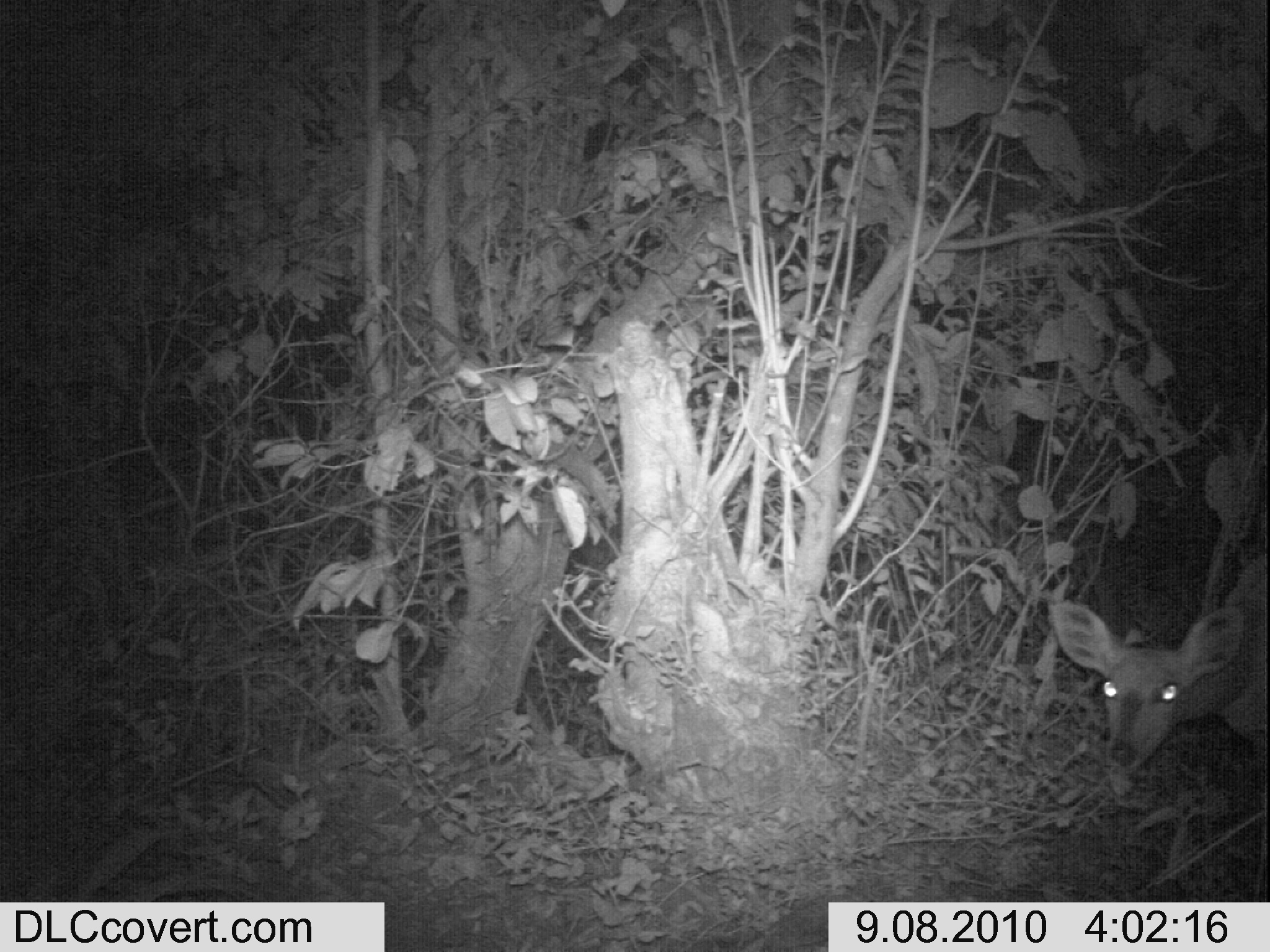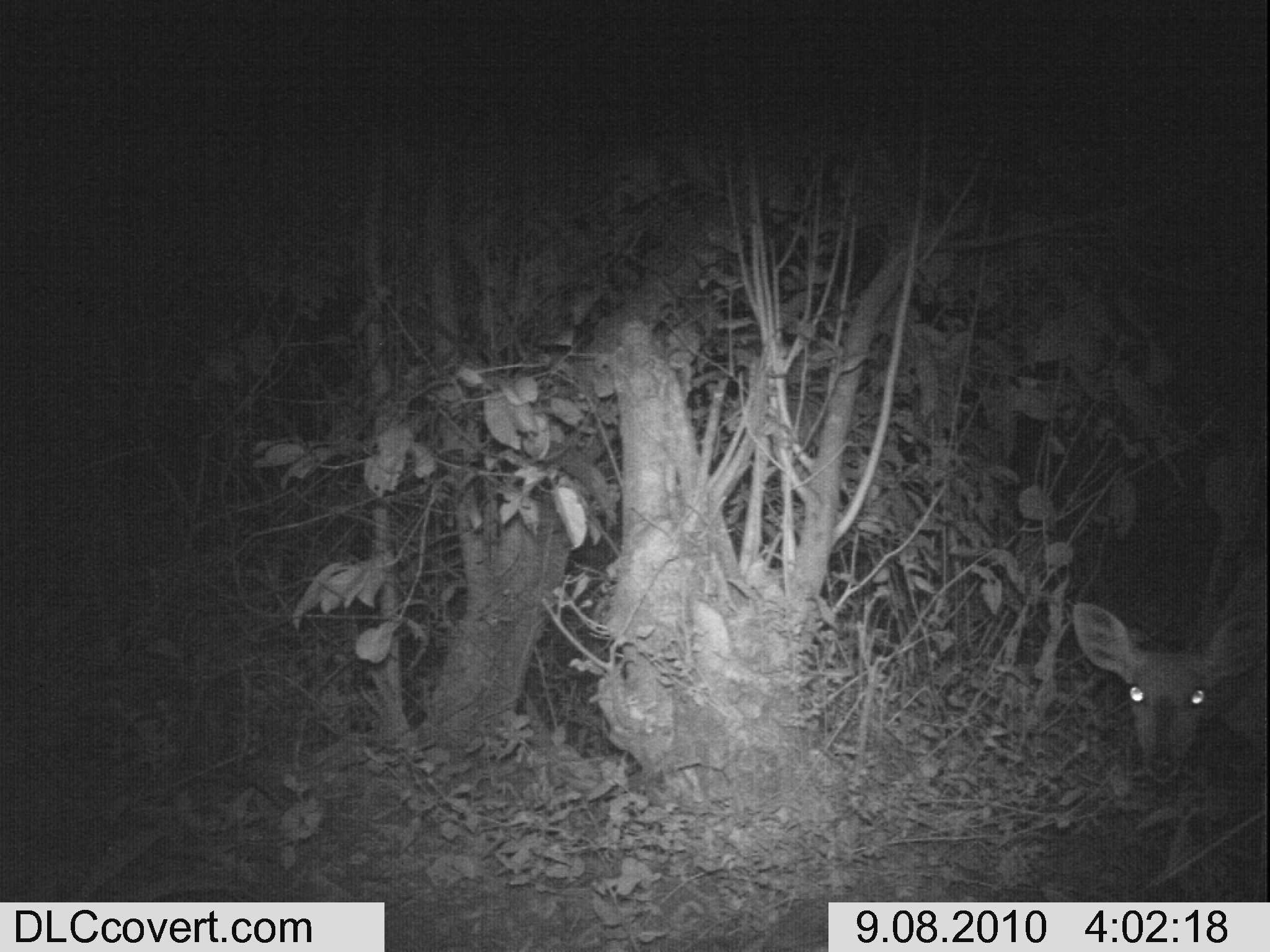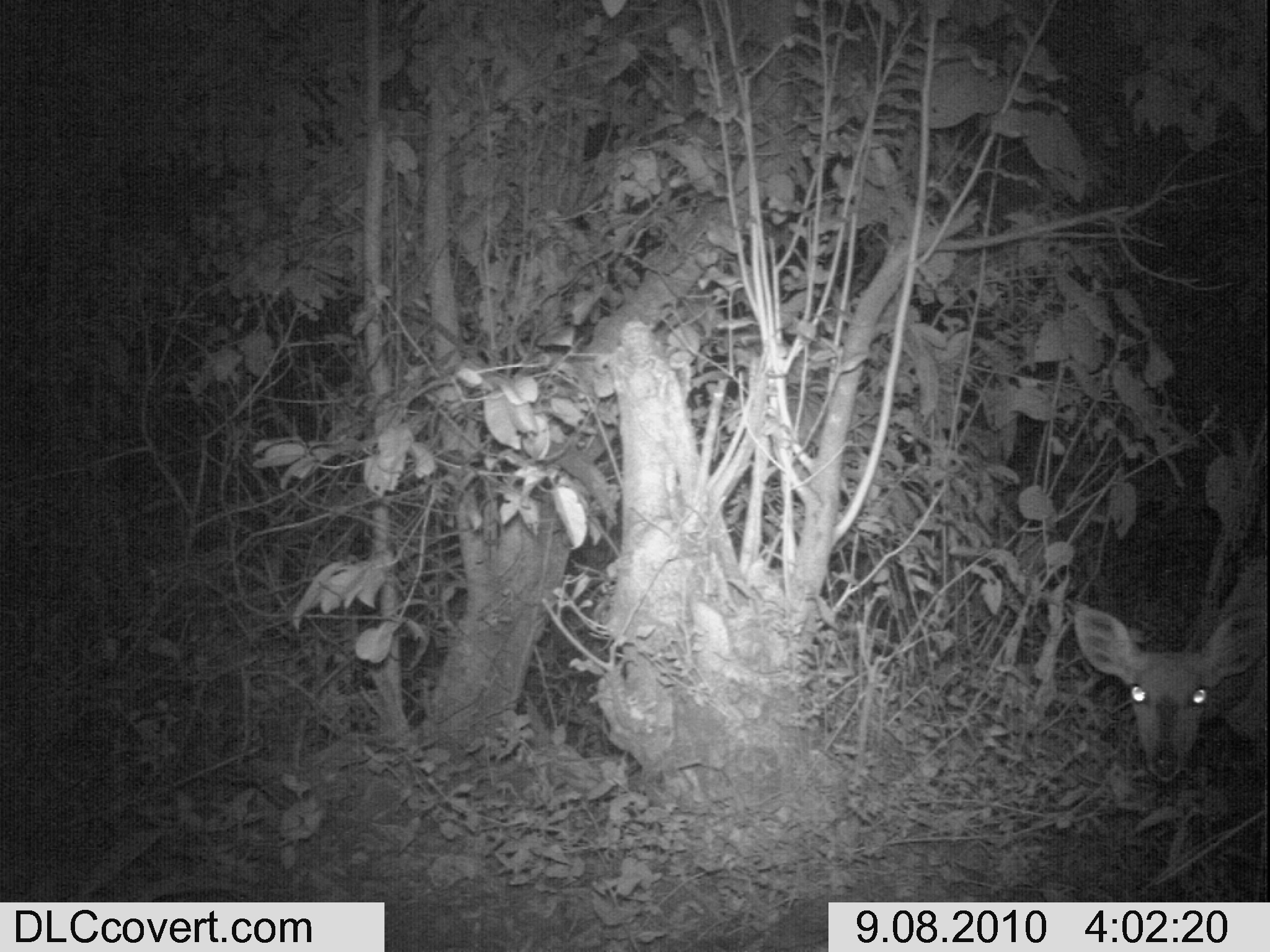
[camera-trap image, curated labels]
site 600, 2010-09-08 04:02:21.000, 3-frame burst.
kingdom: Animalia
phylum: Chordata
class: Mammalia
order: Artiodactyla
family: Bovidae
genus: Tragelaphus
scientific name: Tragelaphus scriptus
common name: bushbuck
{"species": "Tragelaphus scriptus (bushbuck)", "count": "1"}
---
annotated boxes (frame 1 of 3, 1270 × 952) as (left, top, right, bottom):
tragelaphus scriptus: (1048, 547, 1262, 794)